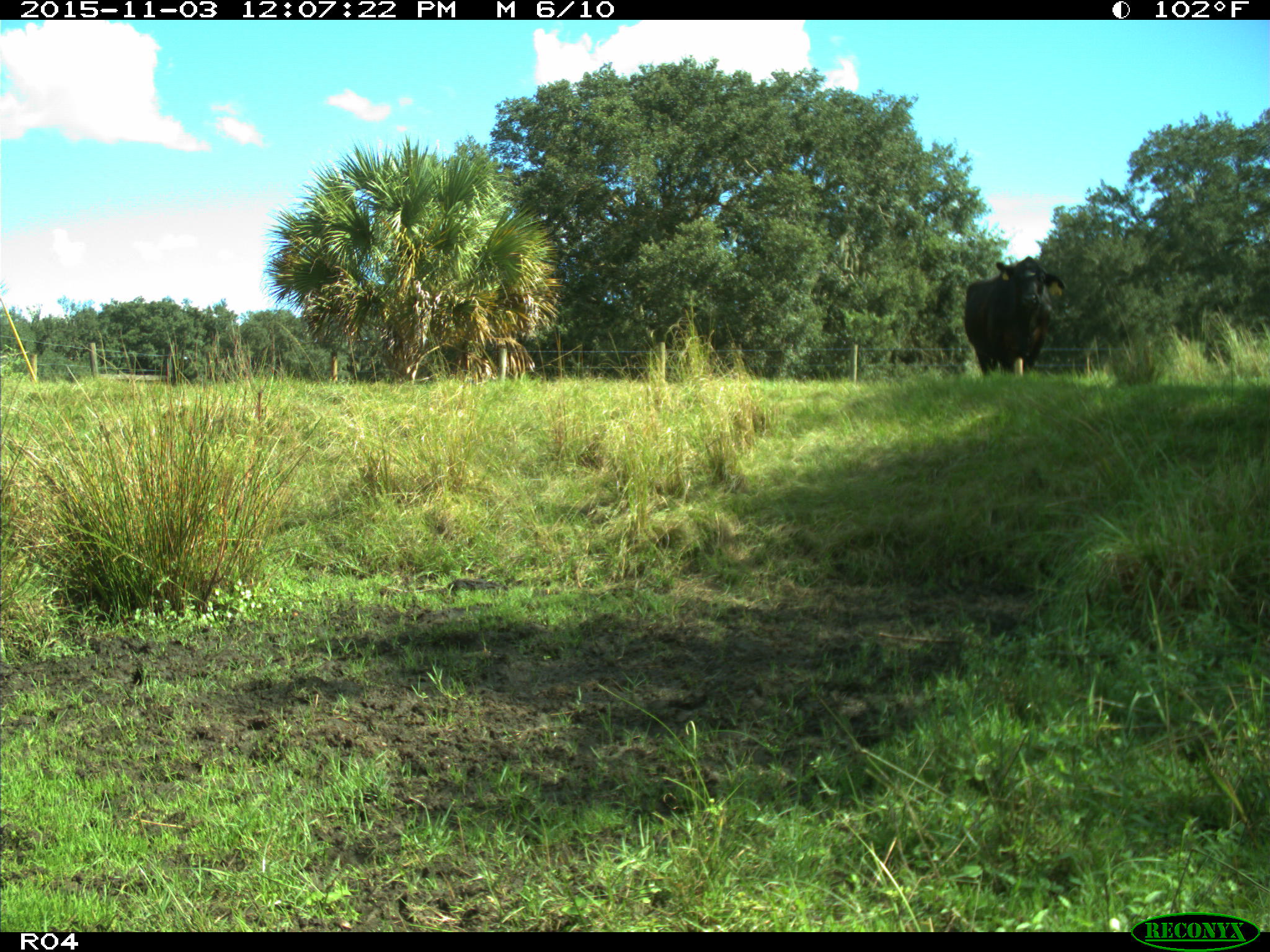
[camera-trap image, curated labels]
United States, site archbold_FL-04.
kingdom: Animalia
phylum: Chordata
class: Mammalia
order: Artiodactyla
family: Bovidae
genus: Bos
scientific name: Bos taurus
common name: domestic cow